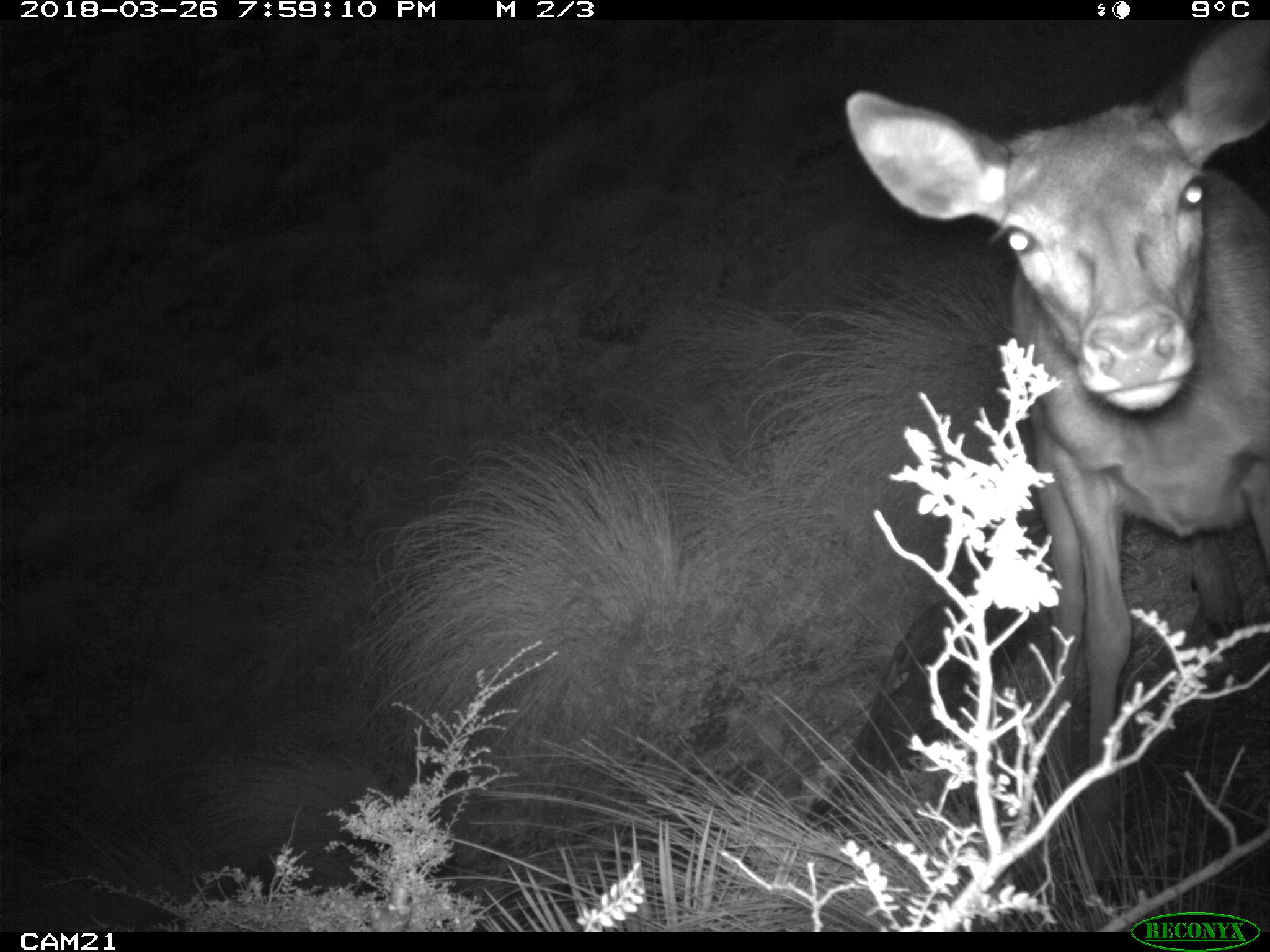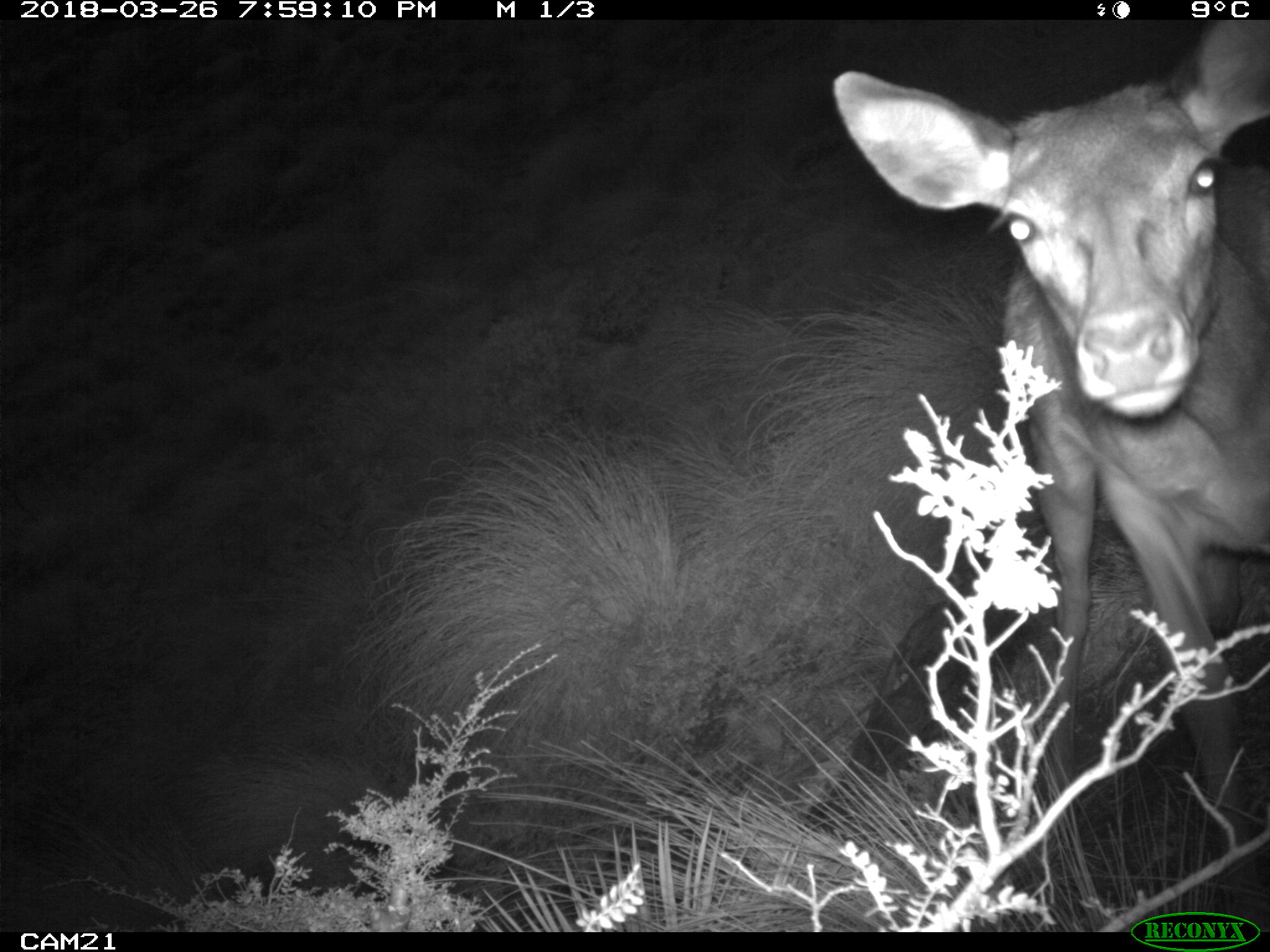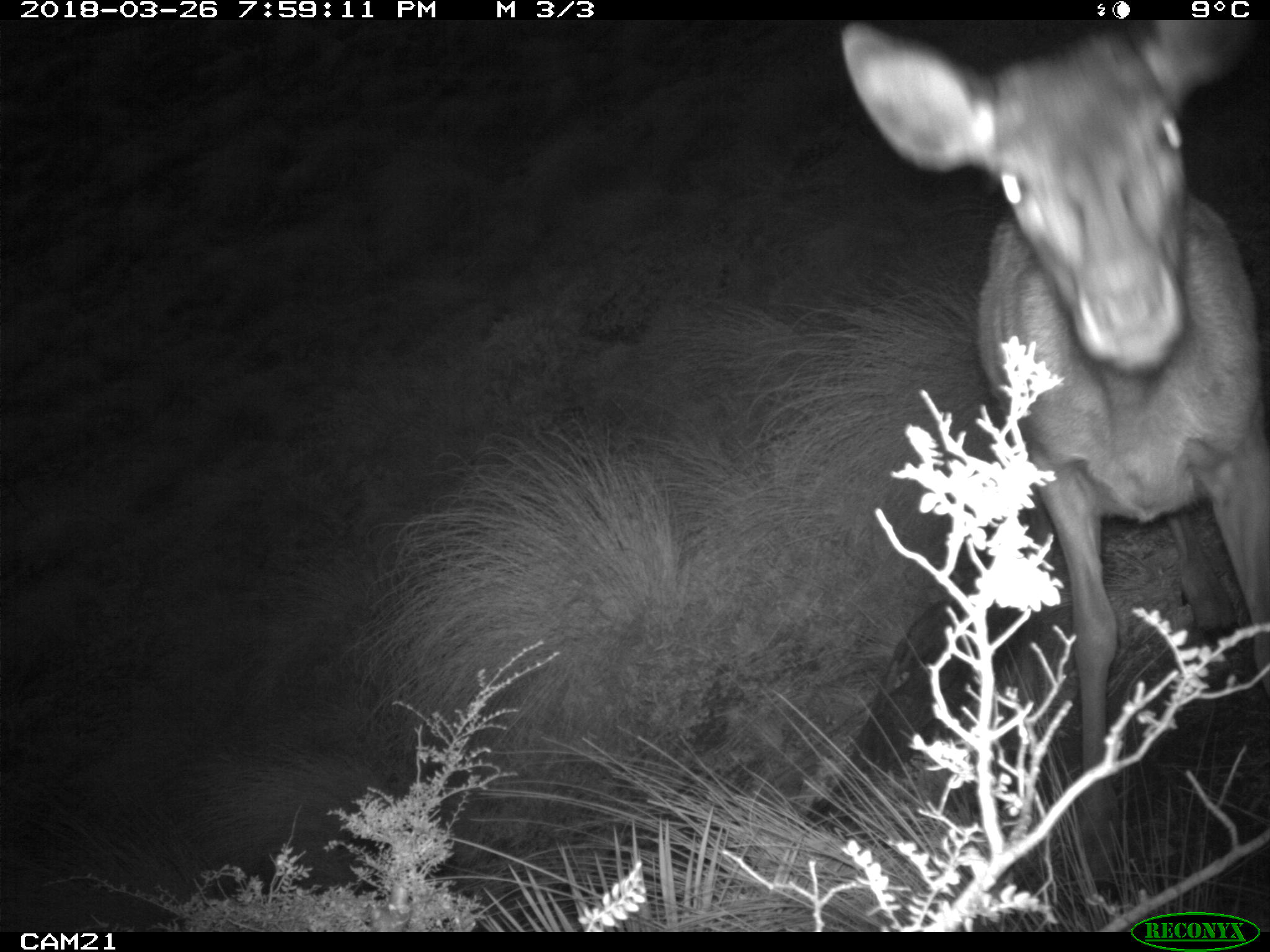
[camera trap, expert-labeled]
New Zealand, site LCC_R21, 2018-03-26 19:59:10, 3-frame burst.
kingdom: Animalia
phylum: Chordata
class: Mammalia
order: Artiodactyla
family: Cervidae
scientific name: Cervidae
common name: deer